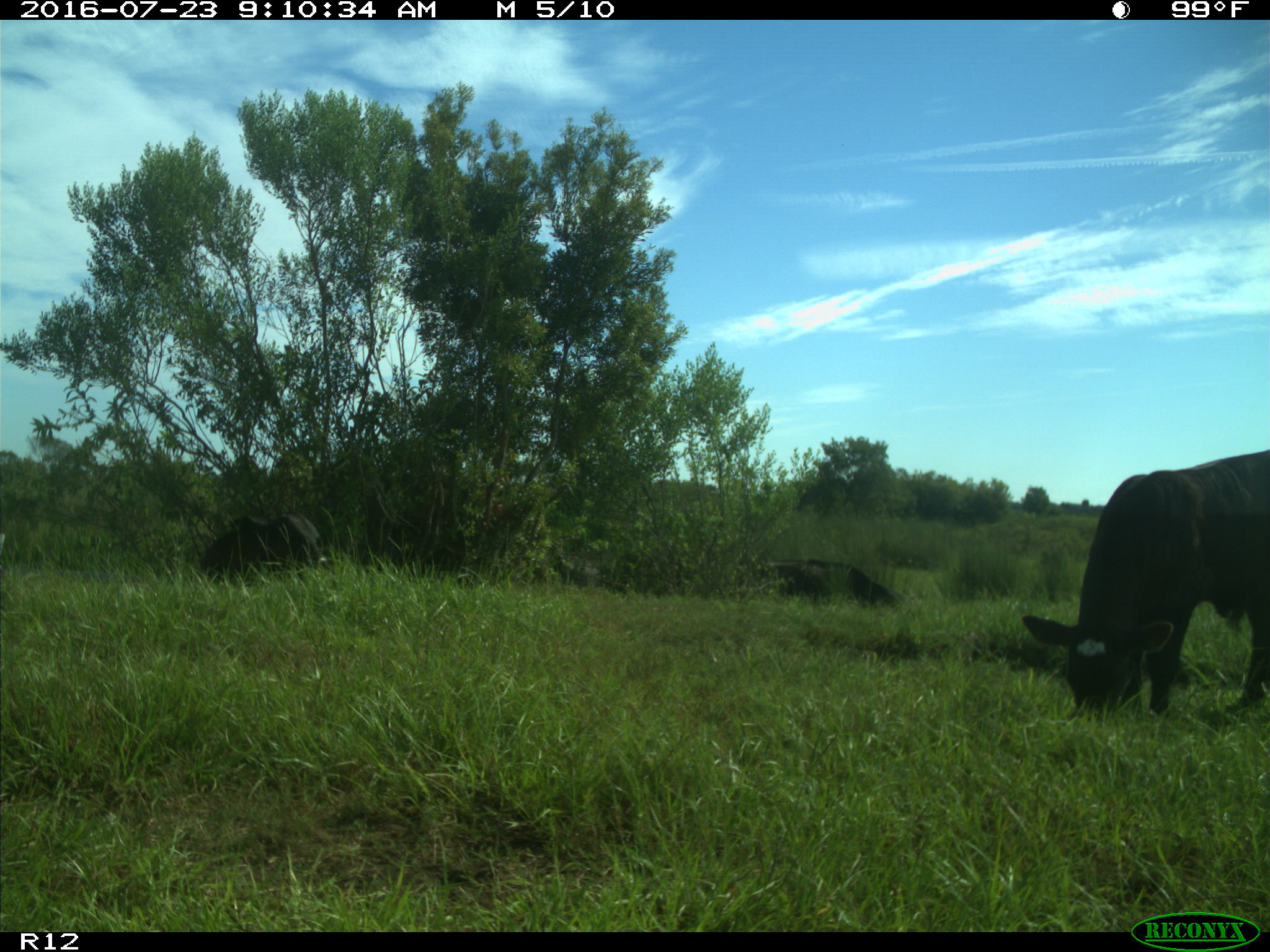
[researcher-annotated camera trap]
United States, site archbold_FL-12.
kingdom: Animalia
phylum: Chordata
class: Mammalia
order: Artiodactyla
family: Bovidae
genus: Bos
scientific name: Bos taurus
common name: domestic cow